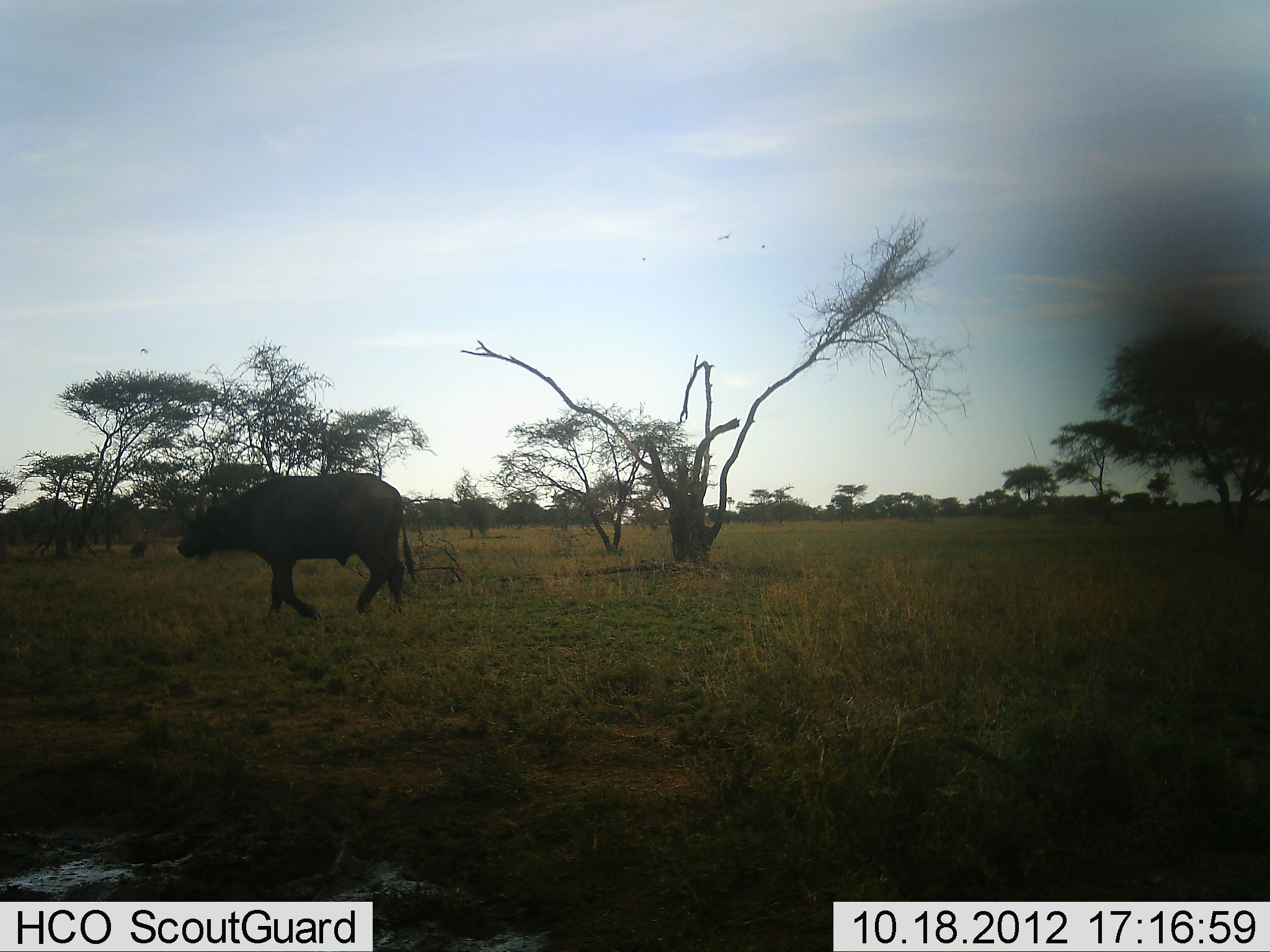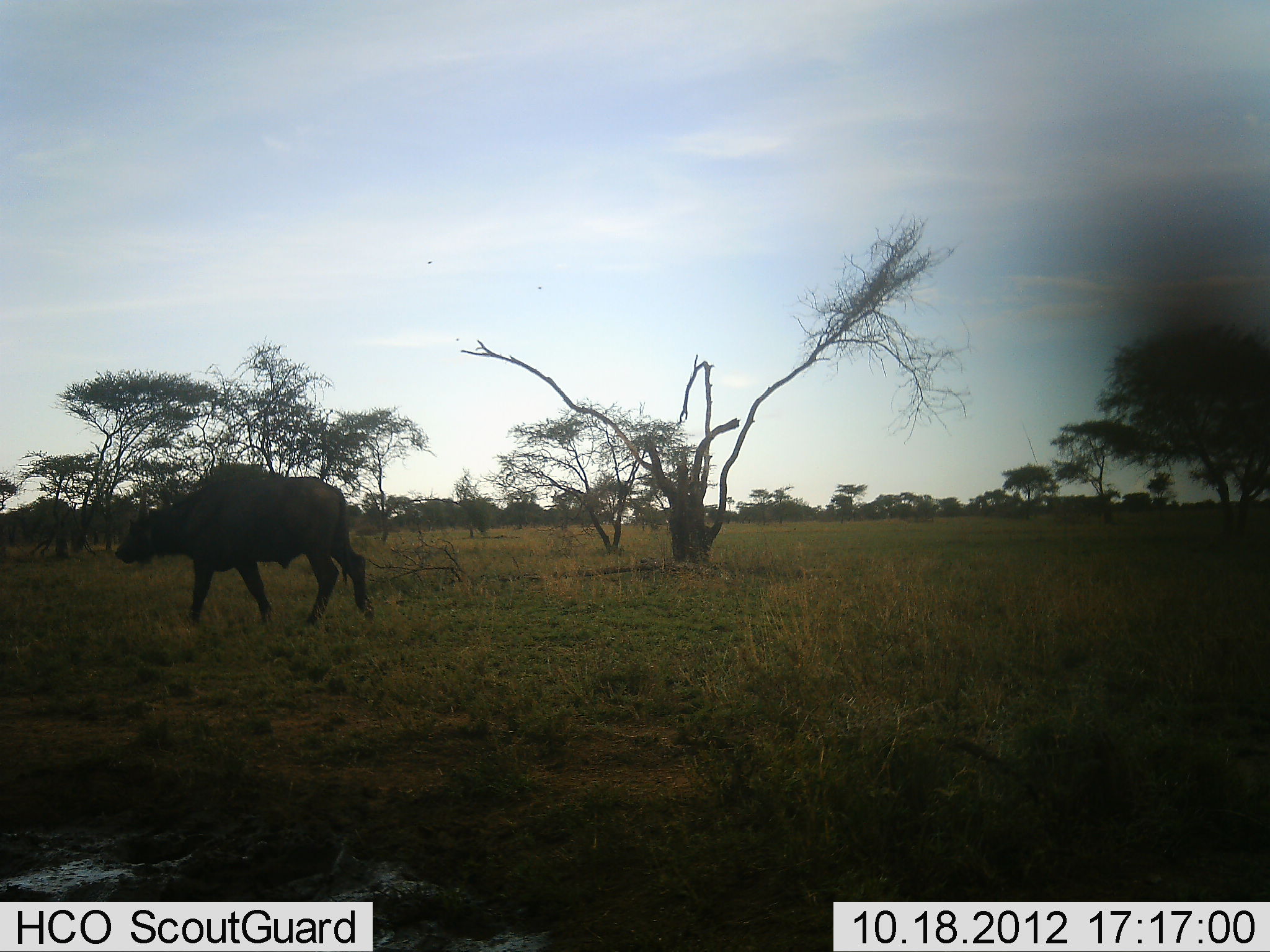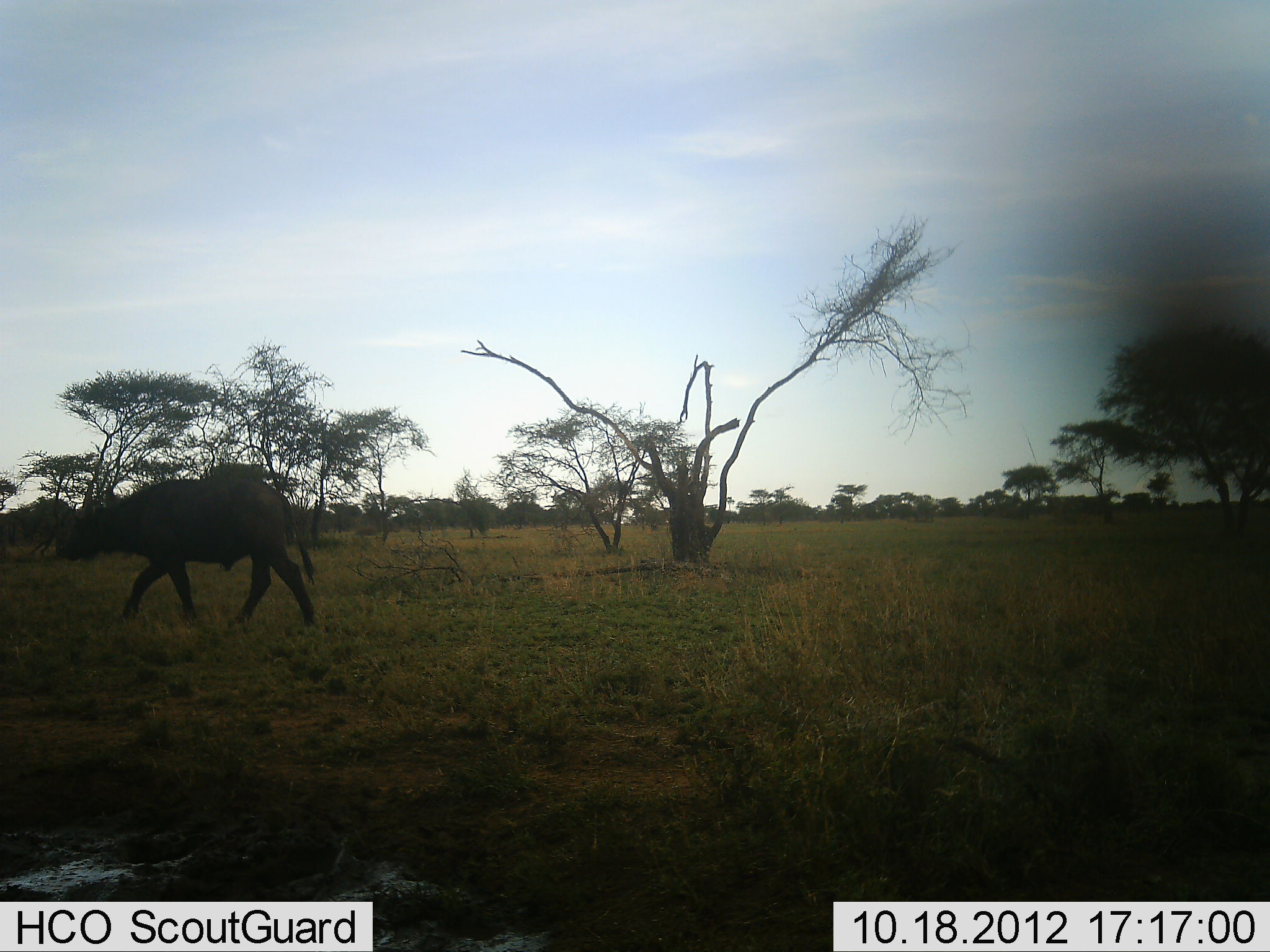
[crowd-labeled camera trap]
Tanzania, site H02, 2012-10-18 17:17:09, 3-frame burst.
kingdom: Animalia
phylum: Chordata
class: Mammalia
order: Artiodactyla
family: Bovidae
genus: Syncerus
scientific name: Syncerus caffer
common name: cape buffalo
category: buffalo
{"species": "buffalo (cape buffalo) (Syncerus caffer)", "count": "1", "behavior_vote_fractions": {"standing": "0%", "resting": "0%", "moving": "100%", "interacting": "0%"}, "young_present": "0%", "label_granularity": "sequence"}